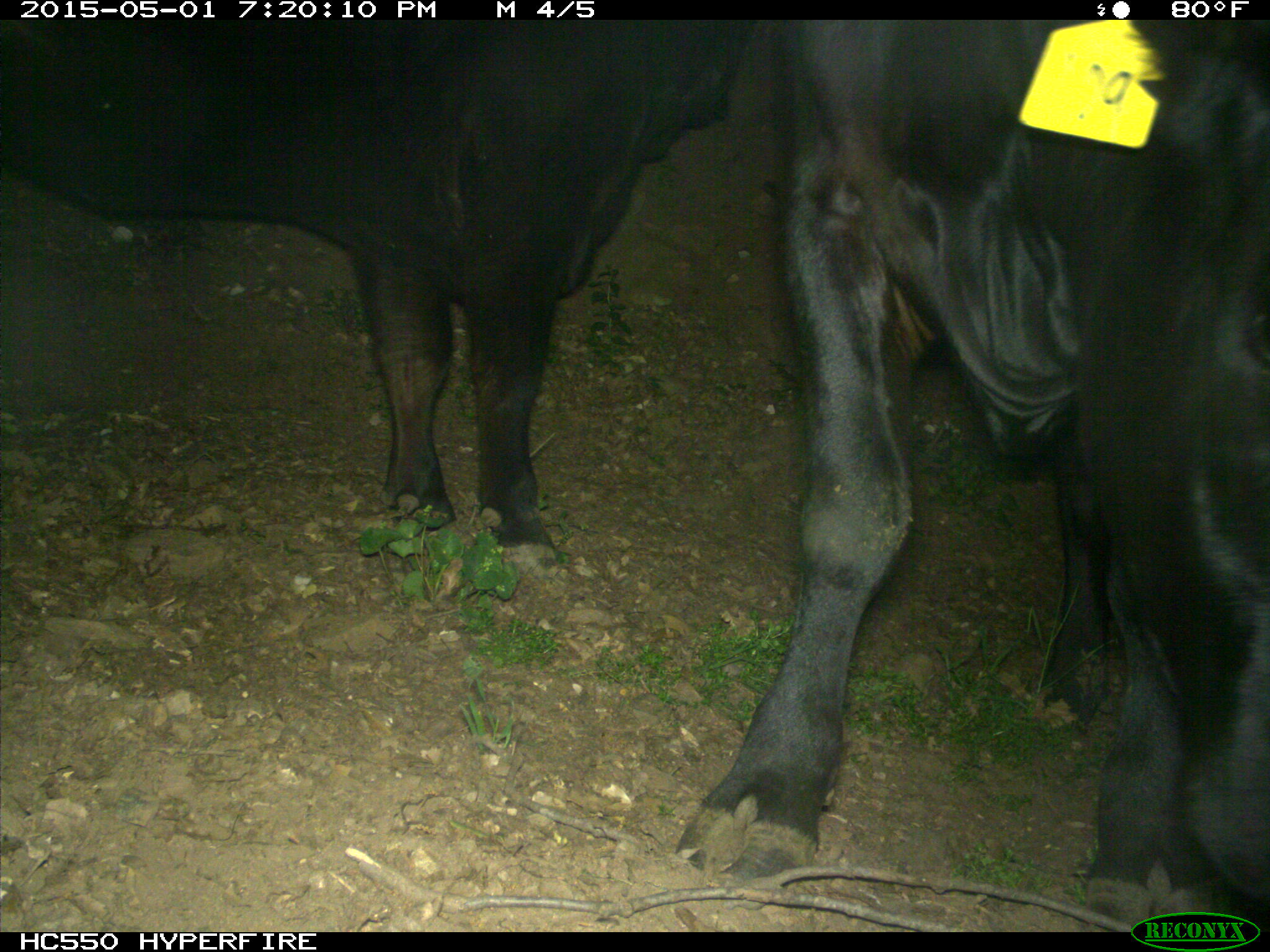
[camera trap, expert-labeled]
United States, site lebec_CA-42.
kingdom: Animalia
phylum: Chordata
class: Mammalia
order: Artiodactyla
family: Bovidae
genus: Bos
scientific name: Bos taurus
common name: domestic cow